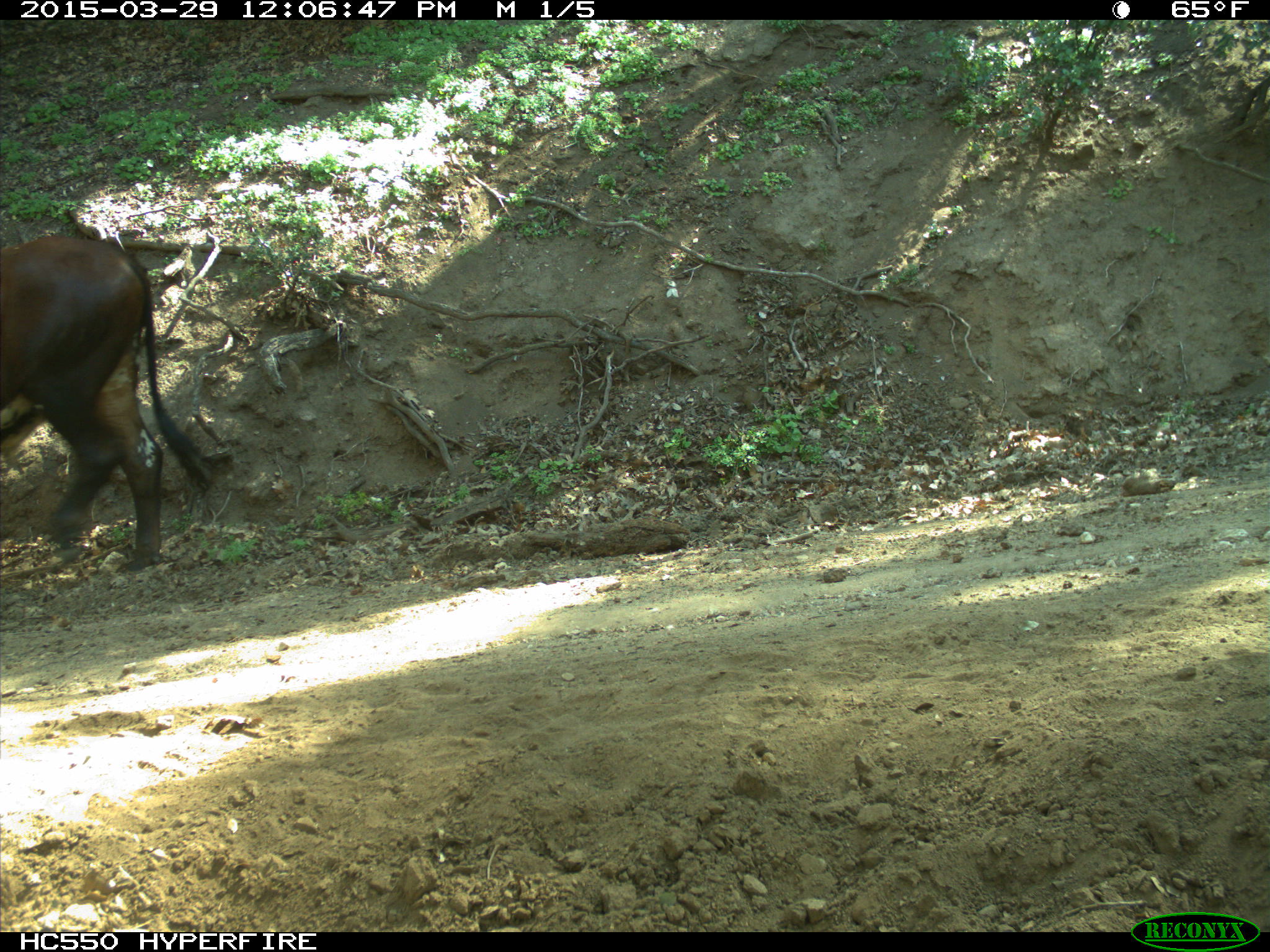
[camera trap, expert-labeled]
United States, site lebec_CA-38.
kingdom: Animalia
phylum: Chordata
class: Mammalia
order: Artiodactyla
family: Bovidae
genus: Bos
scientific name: Bos taurus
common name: domestic cow